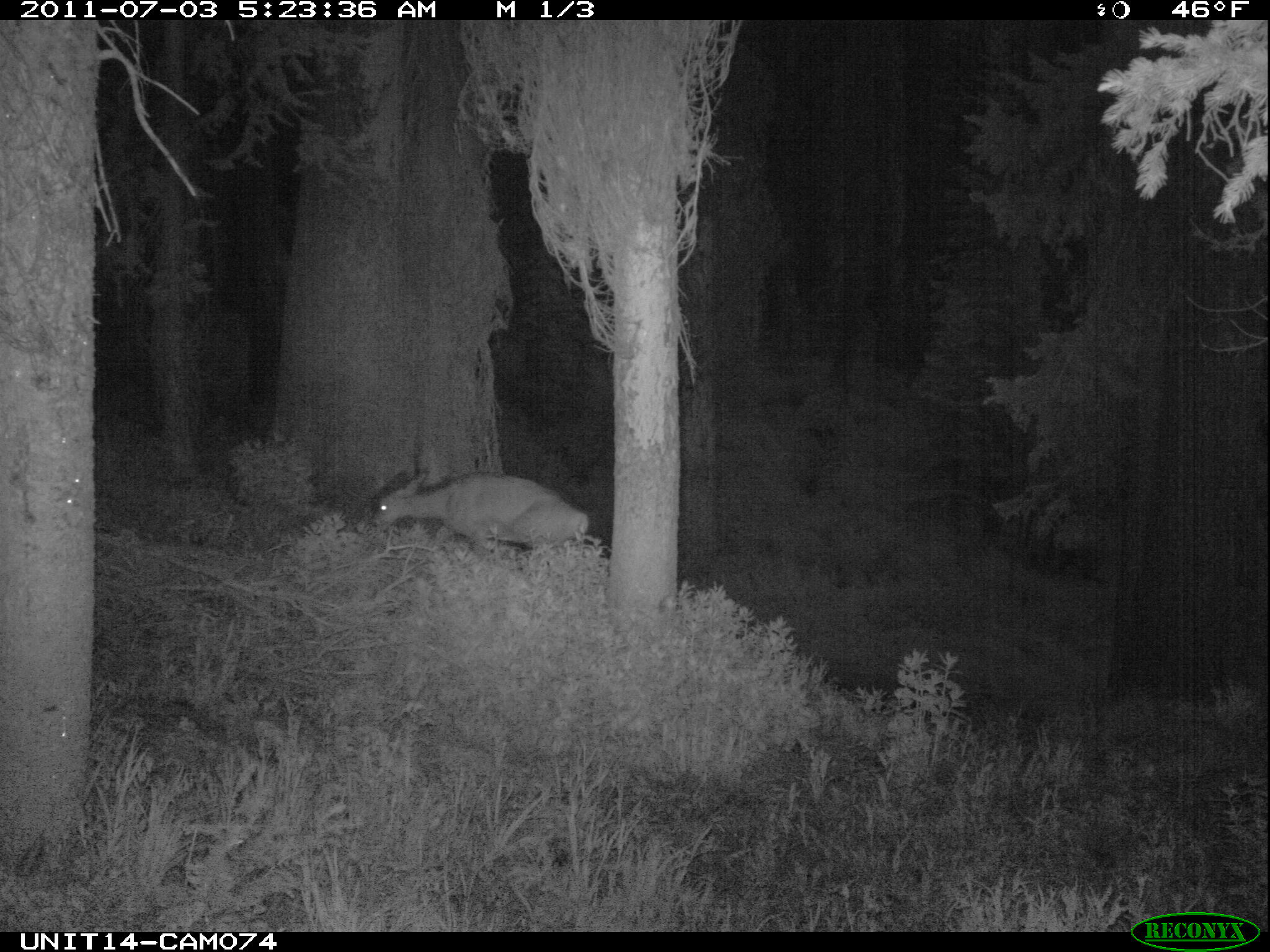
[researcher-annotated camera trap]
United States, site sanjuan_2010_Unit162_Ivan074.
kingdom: Animalia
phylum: Chordata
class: Mammalia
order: Artiodactyla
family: Cervidae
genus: Odocoileus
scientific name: Odocoileus hemionus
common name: mule deer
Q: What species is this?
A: Odocoileus hemionus (mule deer).